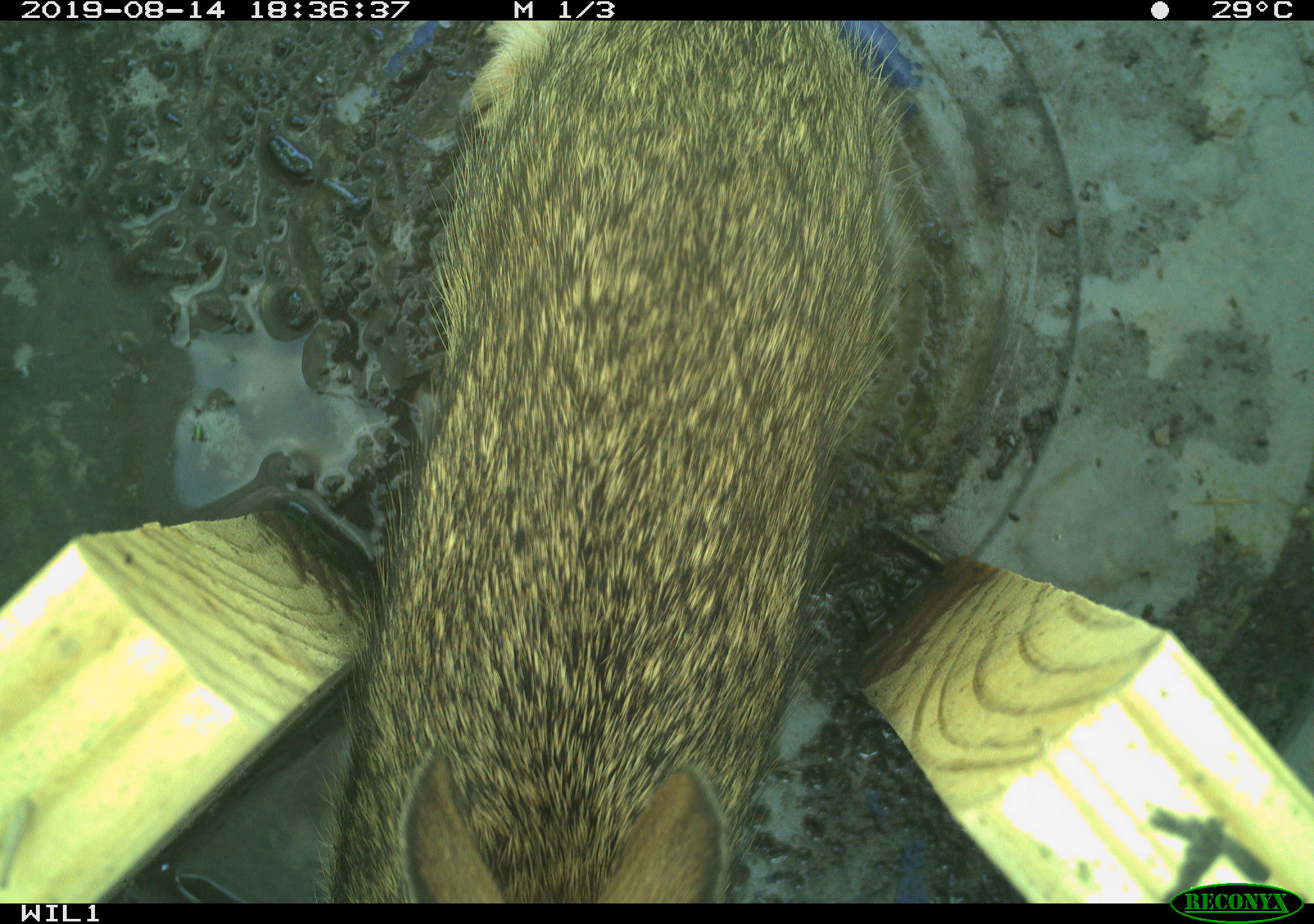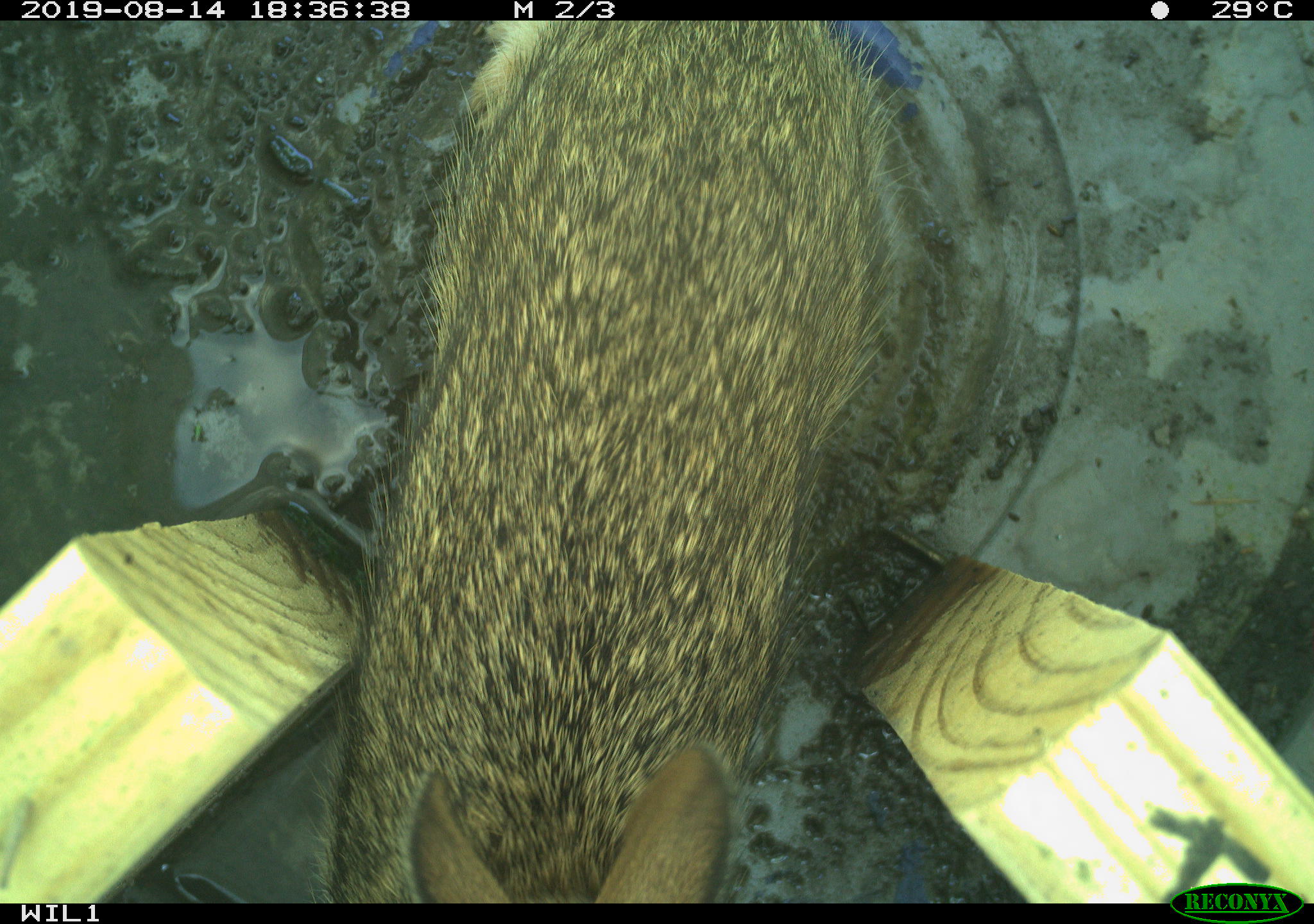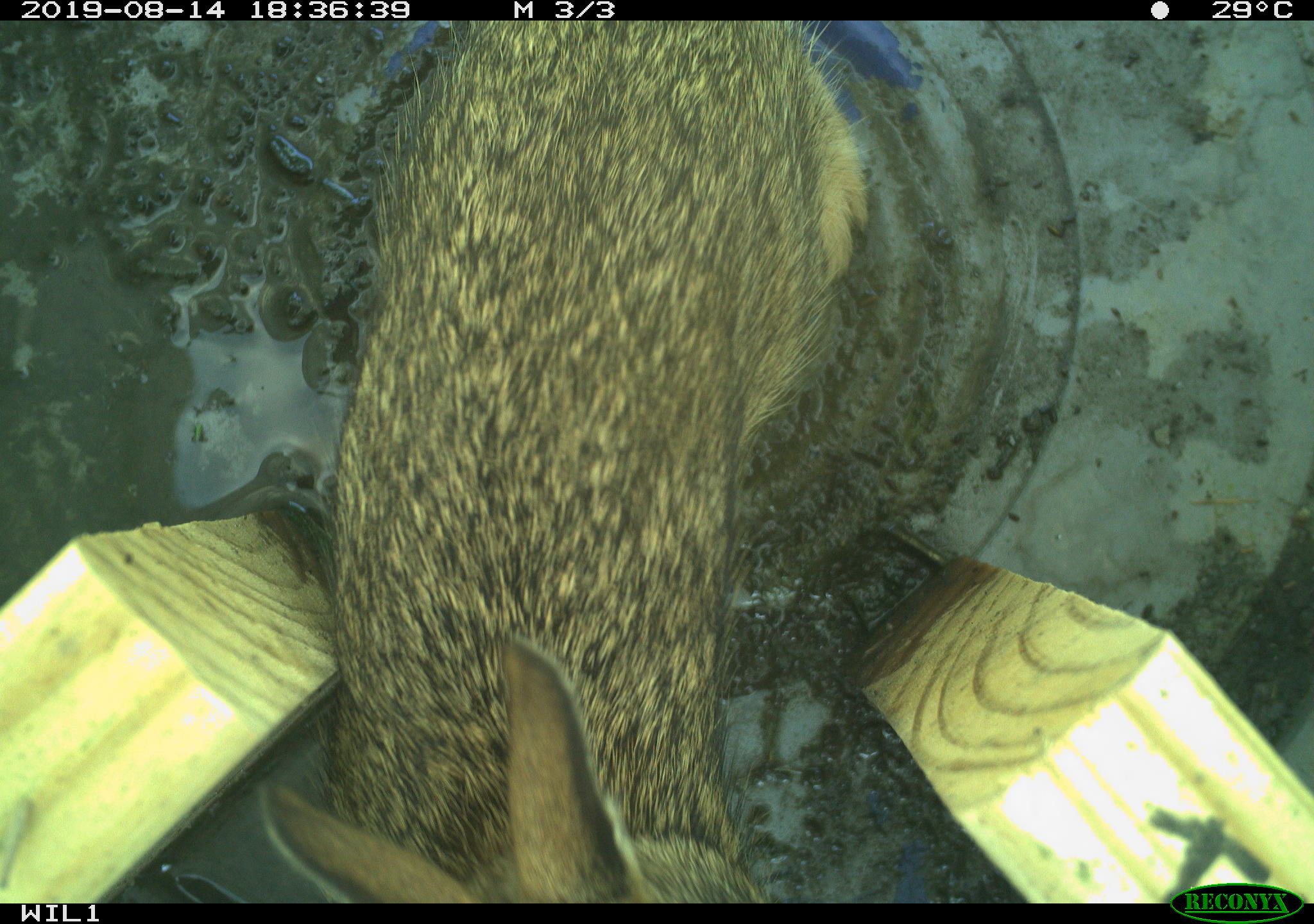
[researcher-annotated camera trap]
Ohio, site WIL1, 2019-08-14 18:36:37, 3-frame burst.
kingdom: Animalia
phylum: Chordata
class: Mammalia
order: Lagomorpha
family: Leporidae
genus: Sylvilagus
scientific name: Sylvilagus floridanus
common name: eastern cottontail